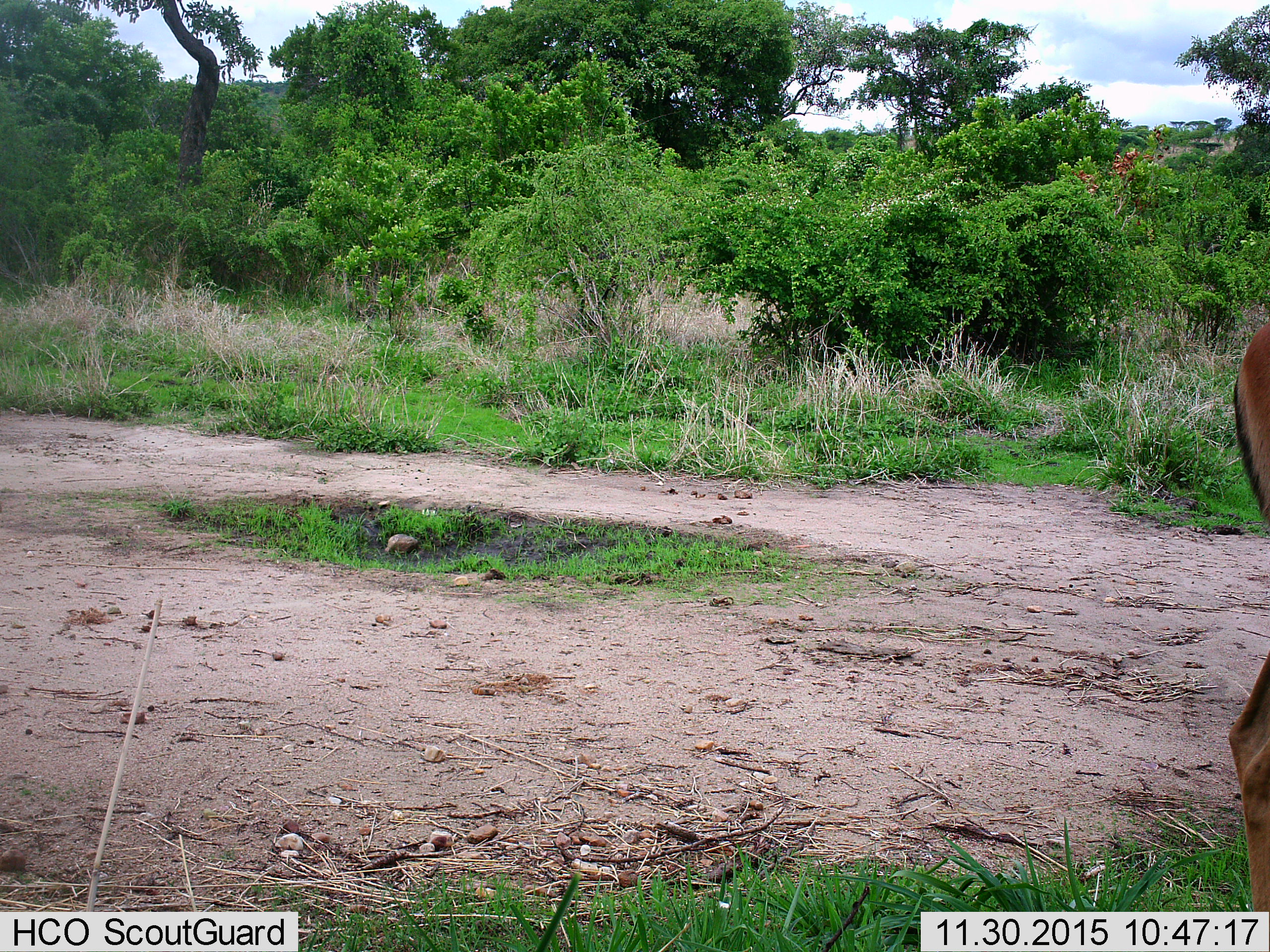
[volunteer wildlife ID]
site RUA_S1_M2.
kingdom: Animalia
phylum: Chordata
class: Mammalia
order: Artiodactyla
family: Bovidae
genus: Aepyceros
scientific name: Aepyceros melampus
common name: impala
Impala (Aepyceros melampus), count 1. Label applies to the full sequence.